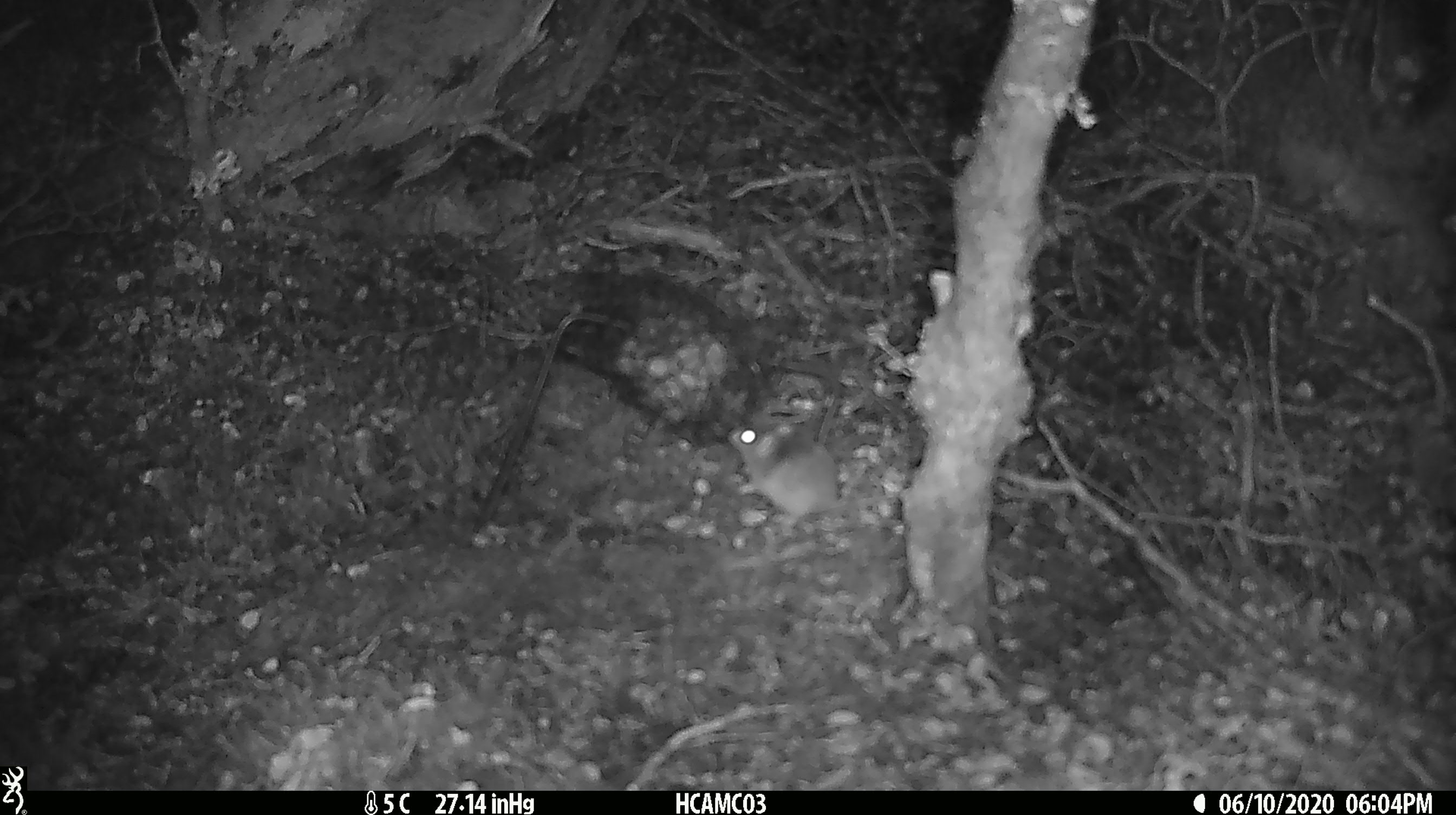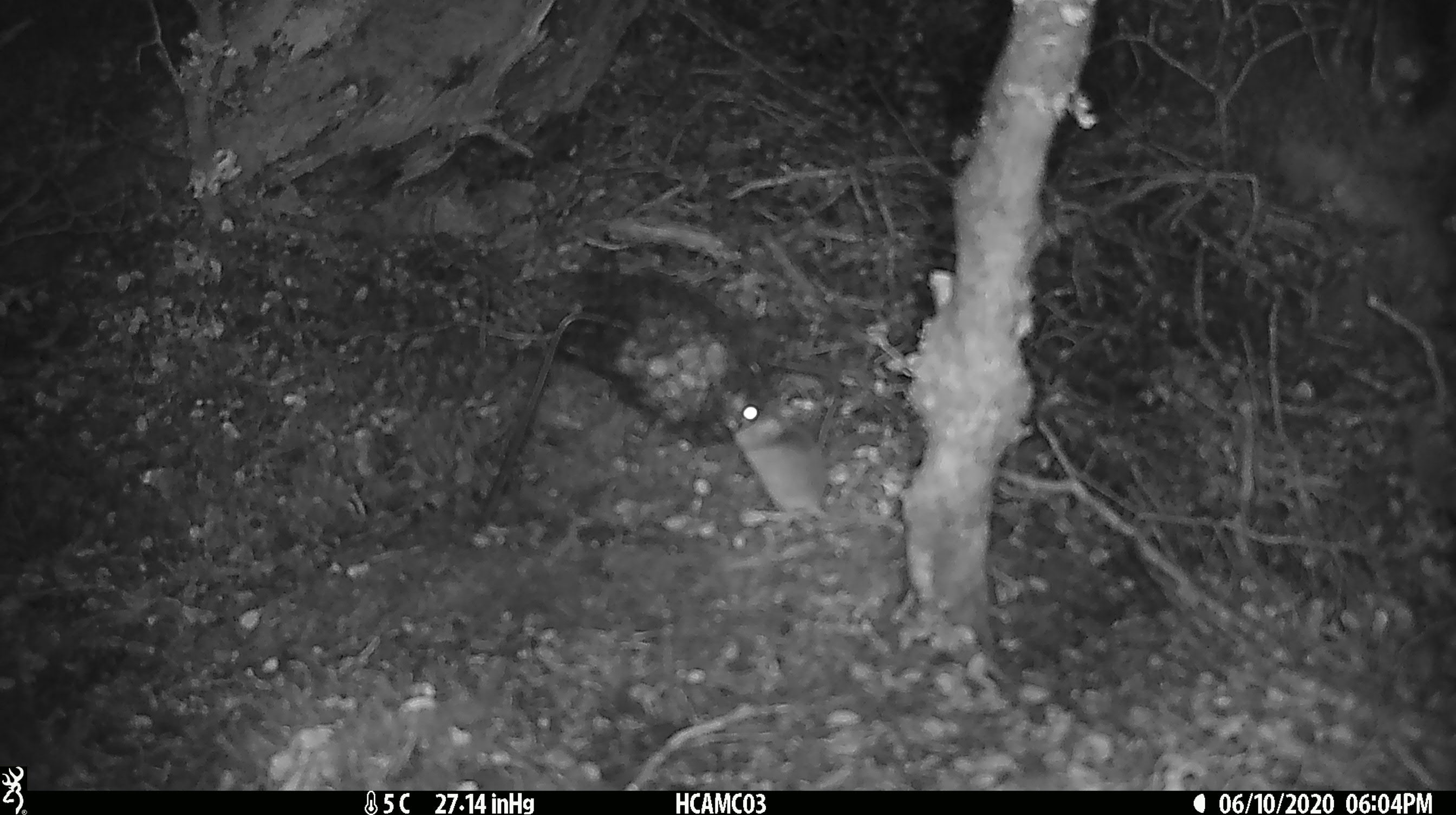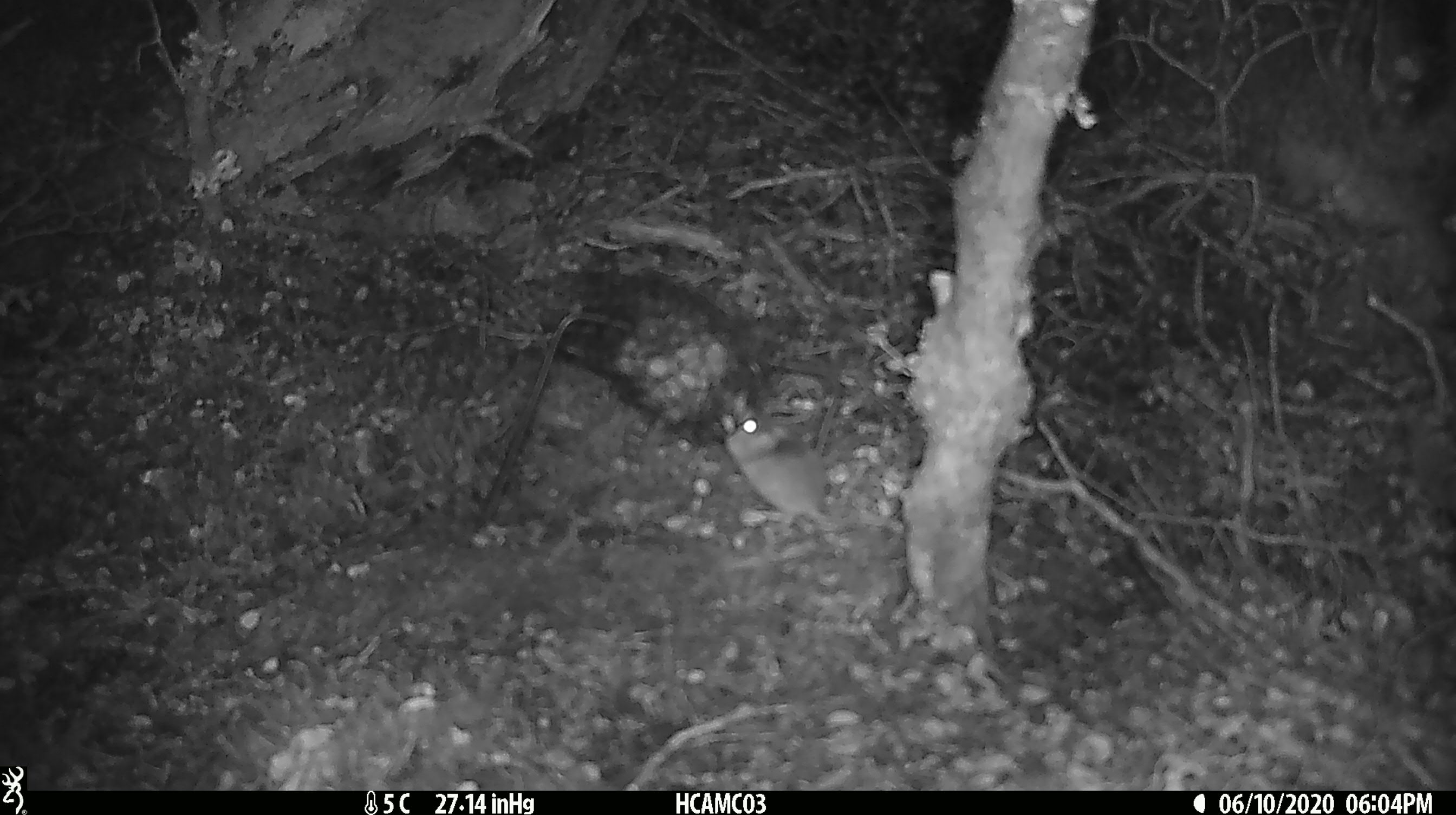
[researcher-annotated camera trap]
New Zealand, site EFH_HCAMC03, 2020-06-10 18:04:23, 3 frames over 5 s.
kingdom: Animalia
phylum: Chordata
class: Mammalia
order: Rodentia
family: Muridae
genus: Mus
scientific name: Mus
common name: mouse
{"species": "mouse (Mus)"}